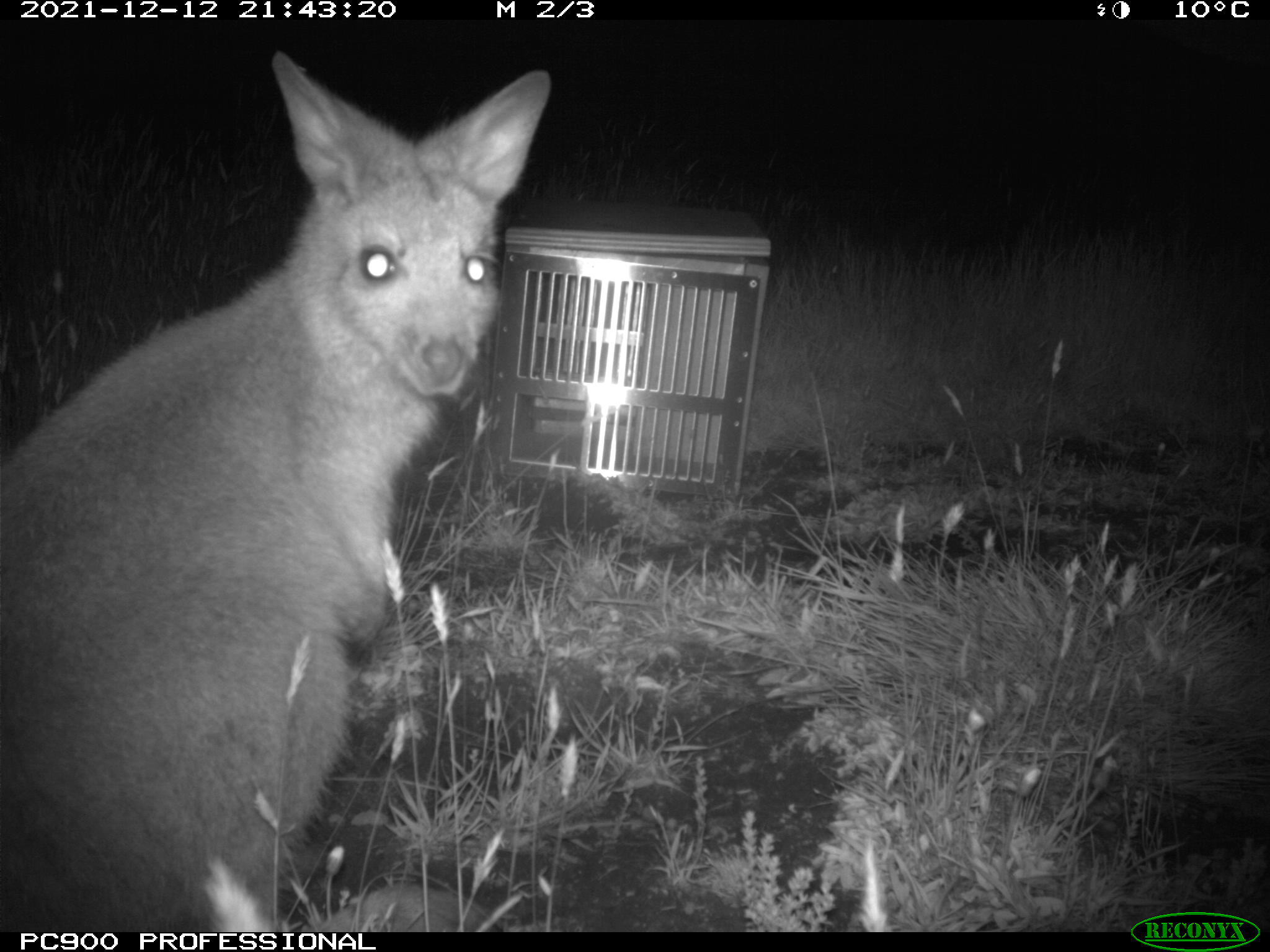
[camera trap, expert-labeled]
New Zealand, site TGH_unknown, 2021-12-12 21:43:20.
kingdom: Animalia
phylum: Chordata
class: Mammalia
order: Diprotodontia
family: Macropodidae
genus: Notamacropus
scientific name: Notamacropus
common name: wallaby